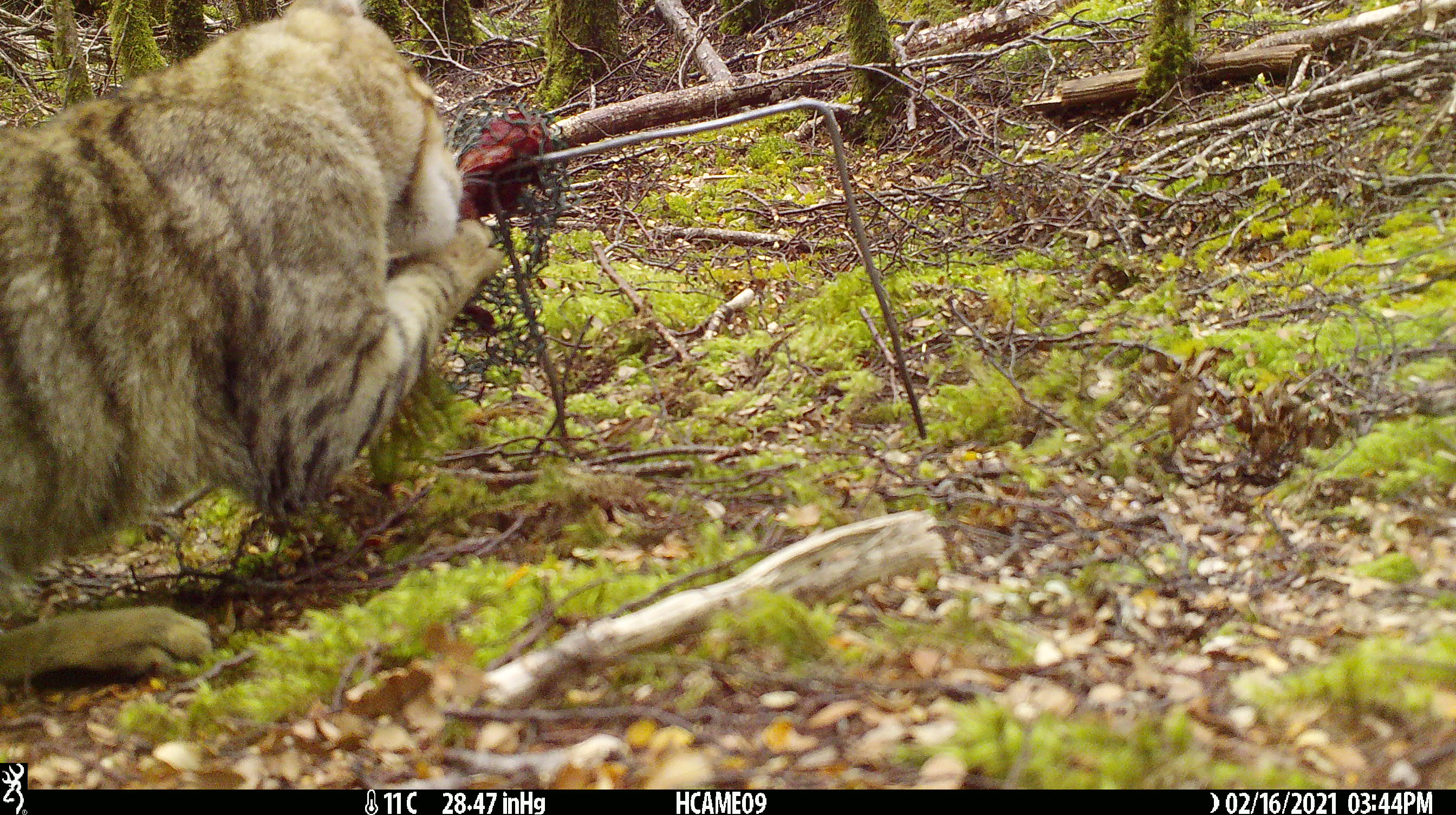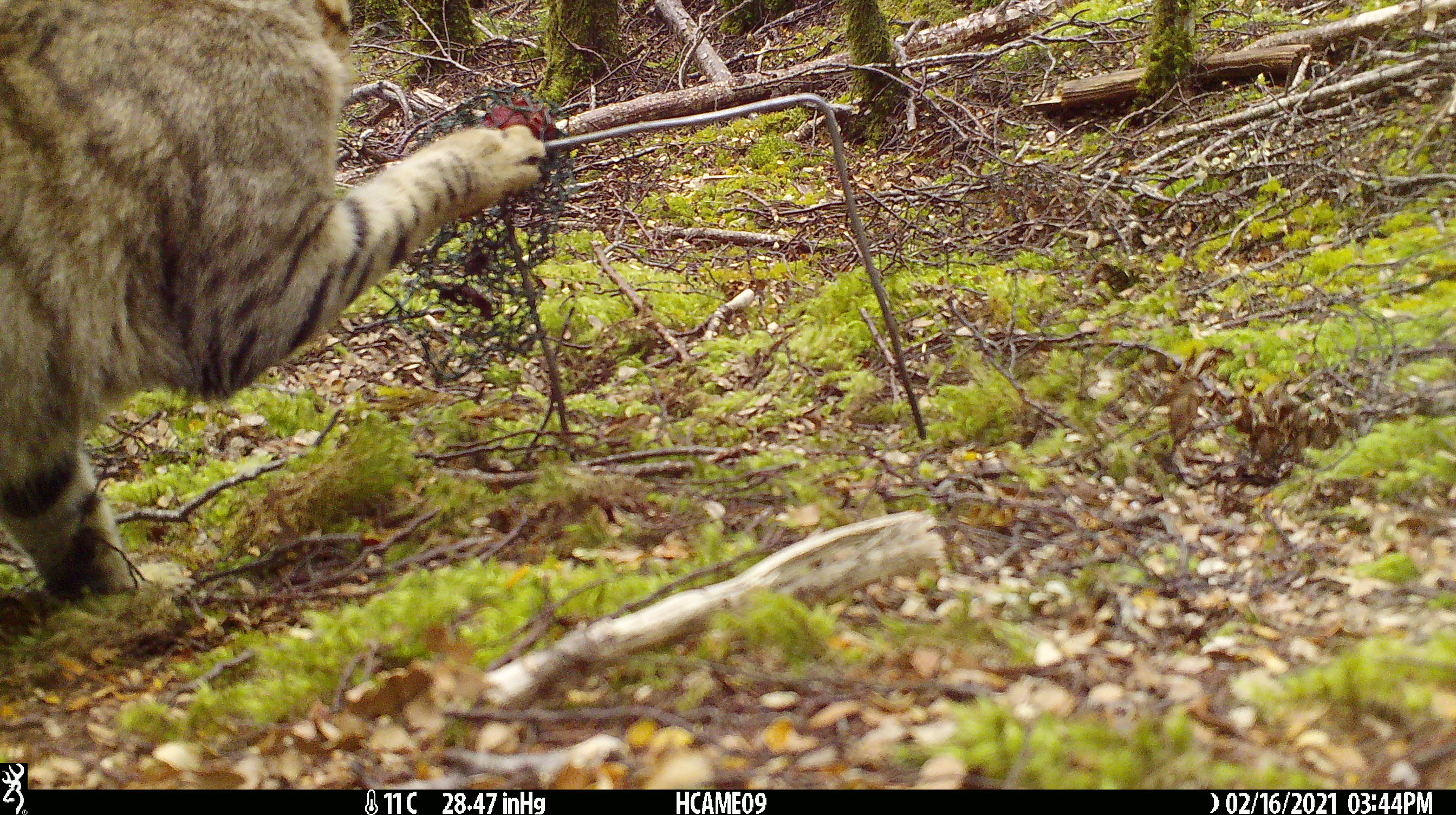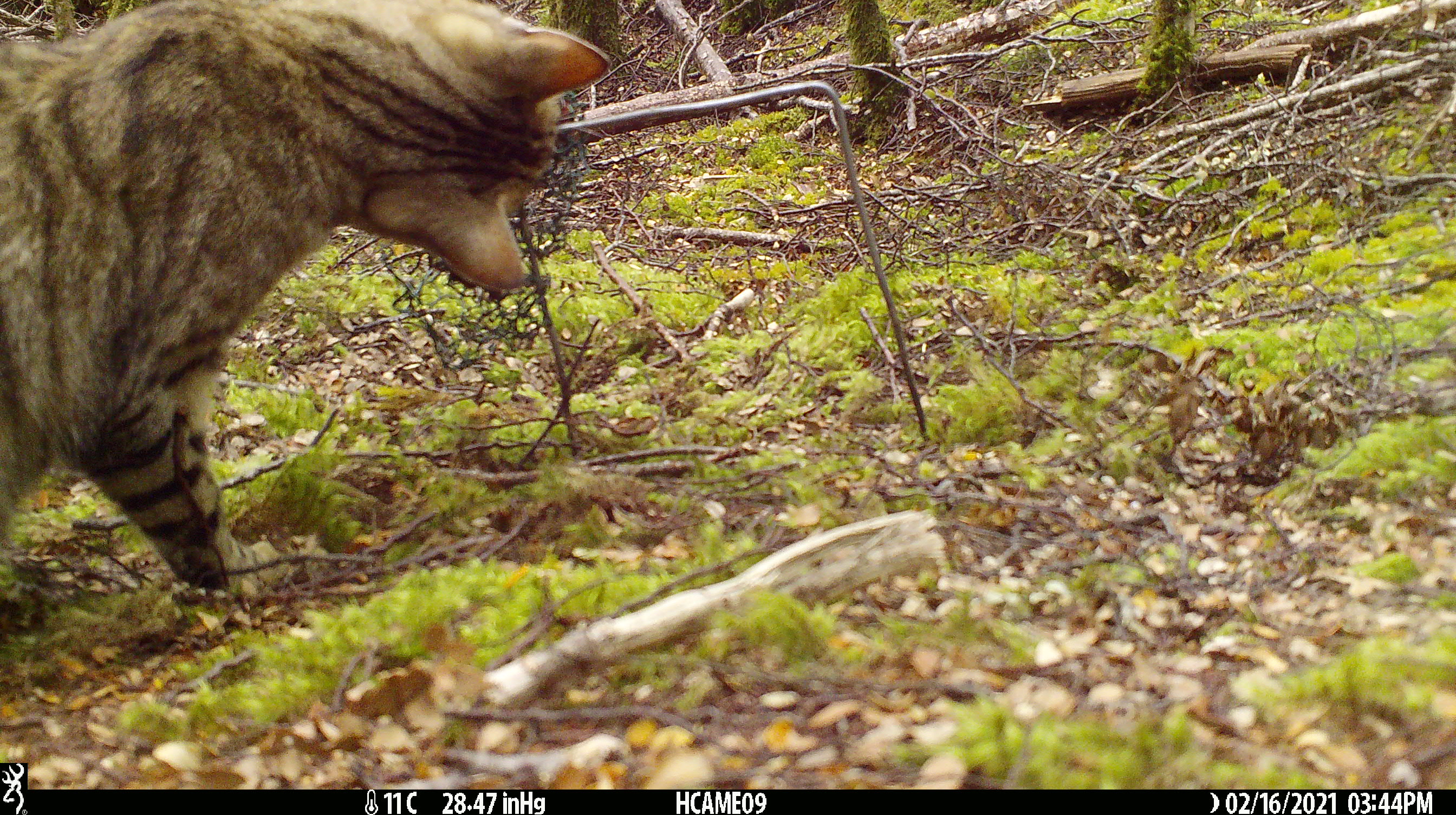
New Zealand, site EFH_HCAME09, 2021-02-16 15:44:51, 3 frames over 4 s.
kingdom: Animalia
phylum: Chordata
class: Mammalia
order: Carnivora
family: Felidae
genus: Felis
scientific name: Felis catus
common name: domestic cat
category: cat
Cat (domestic cat) (Felis catus).